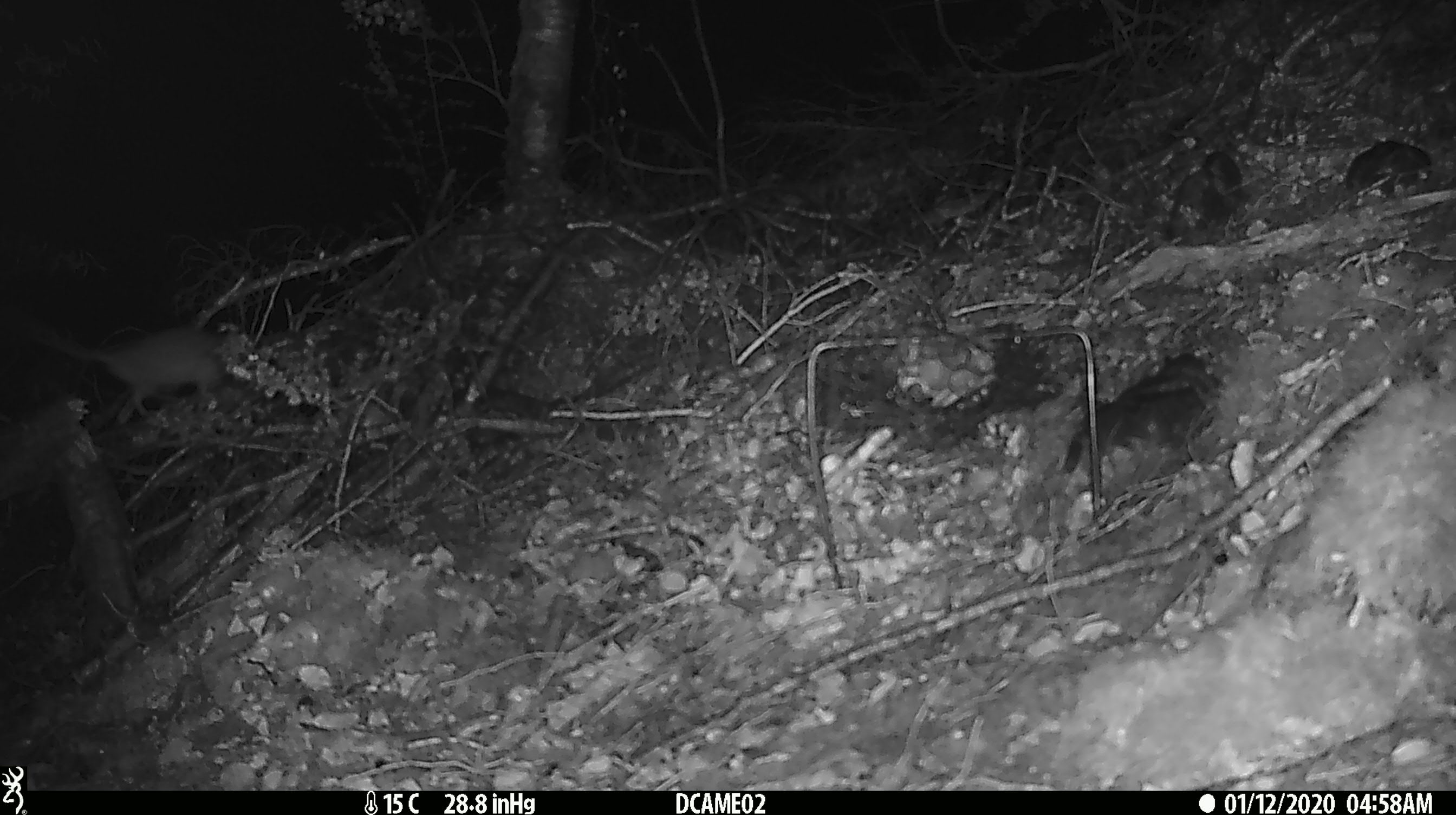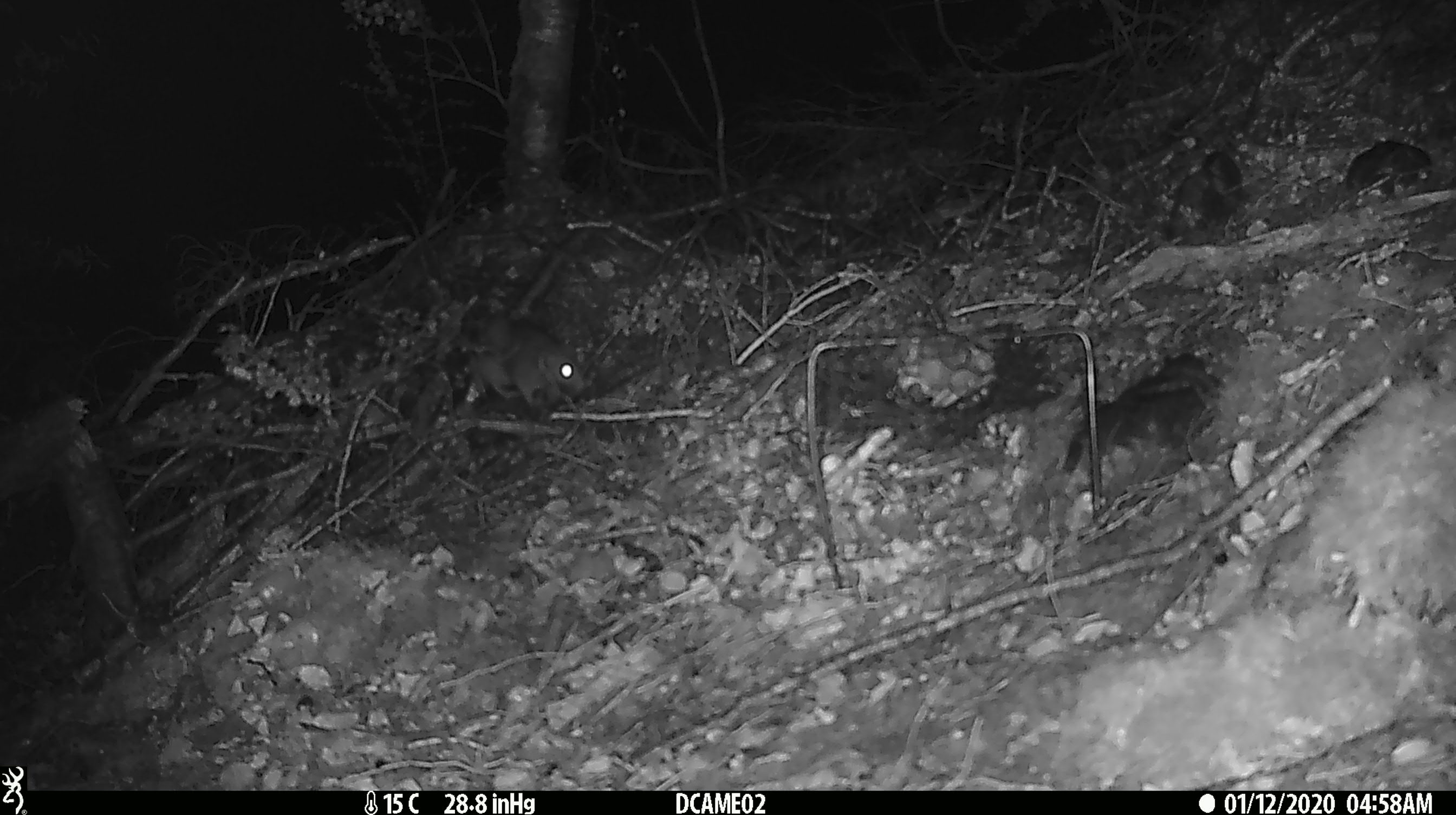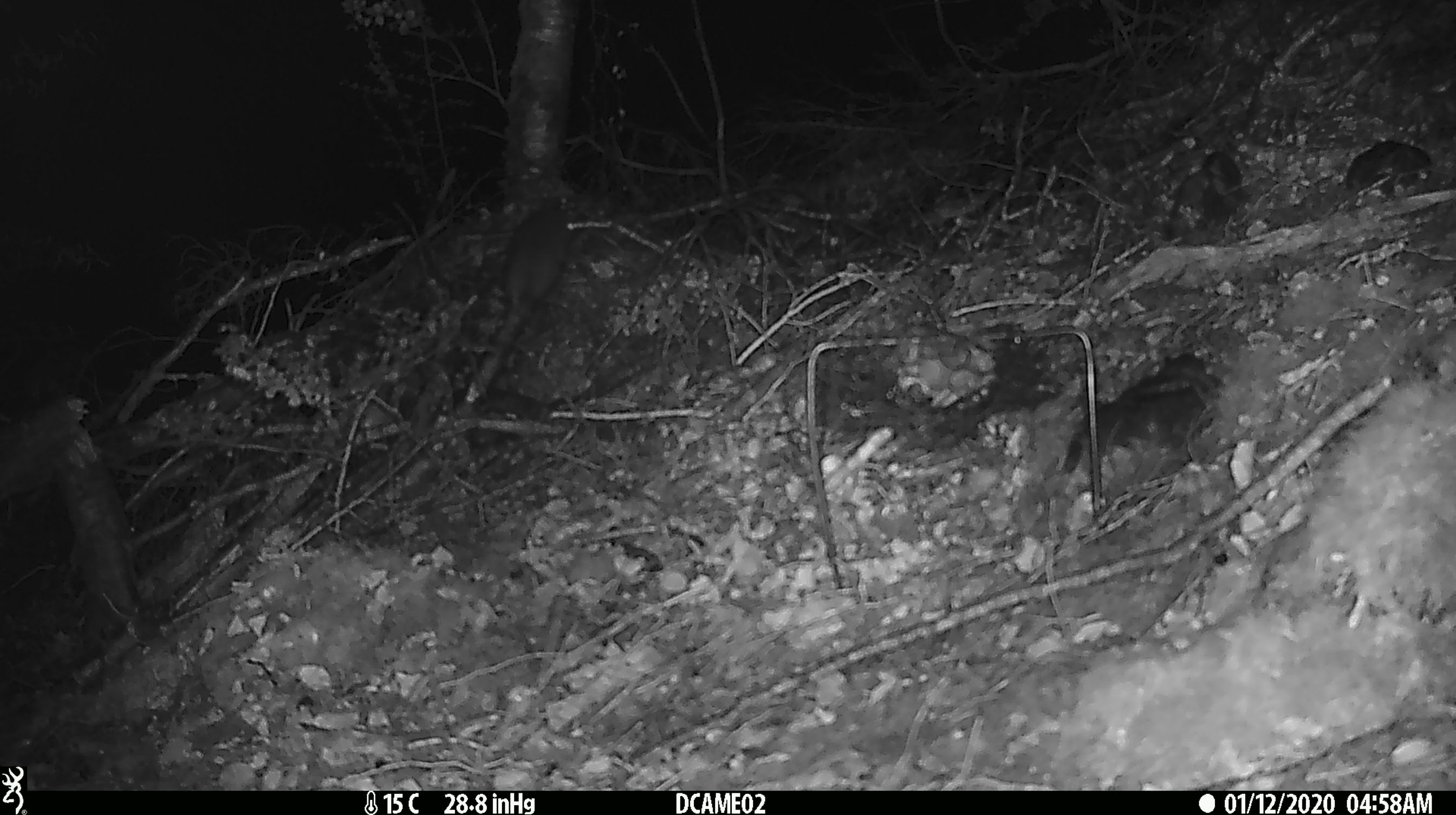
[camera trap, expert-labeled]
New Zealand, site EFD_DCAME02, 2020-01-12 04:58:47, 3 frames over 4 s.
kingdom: Animalia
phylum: Chordata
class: Mammalia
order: Rodentia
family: Muridae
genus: Rattus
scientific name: Rattus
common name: rat